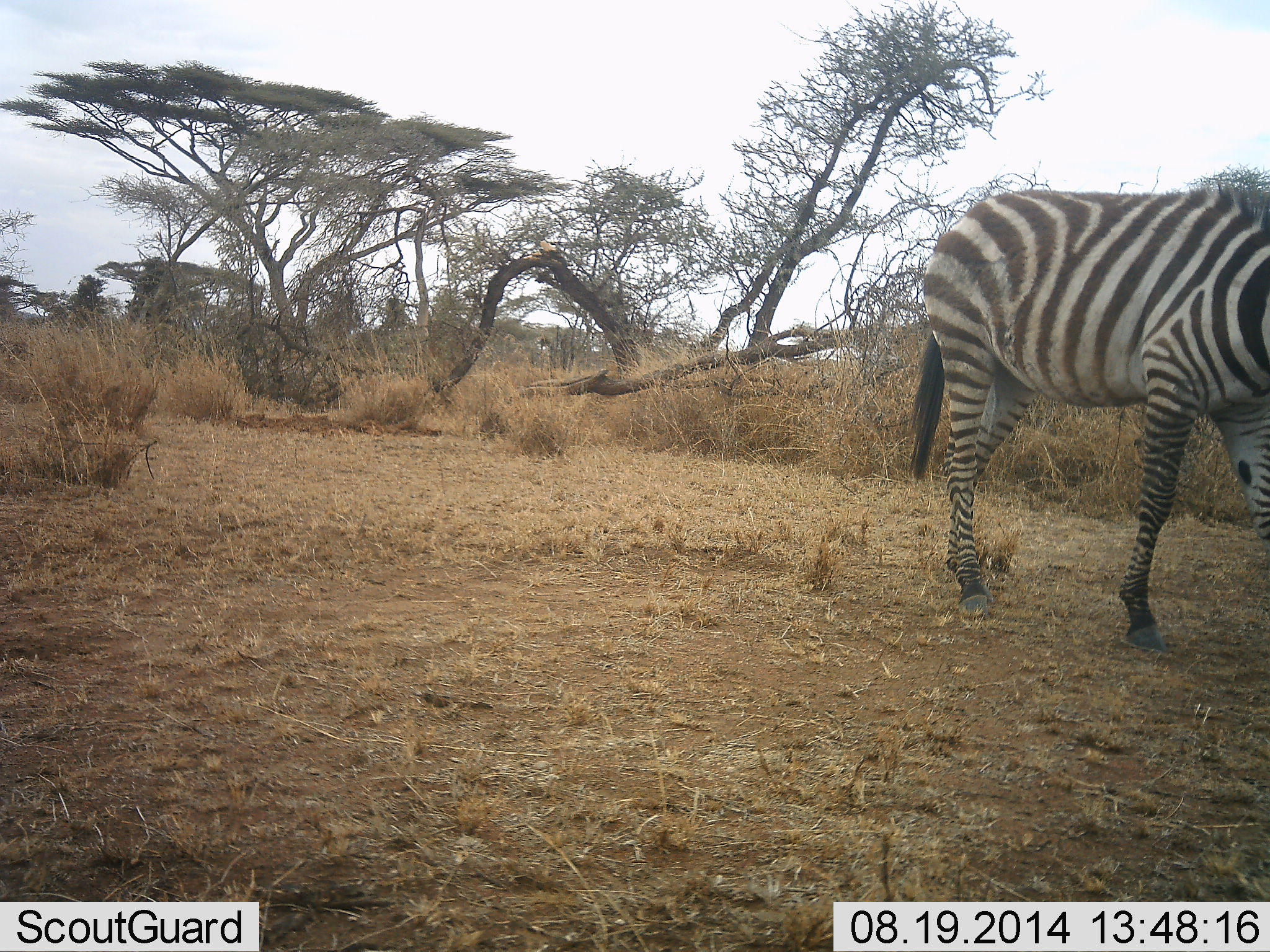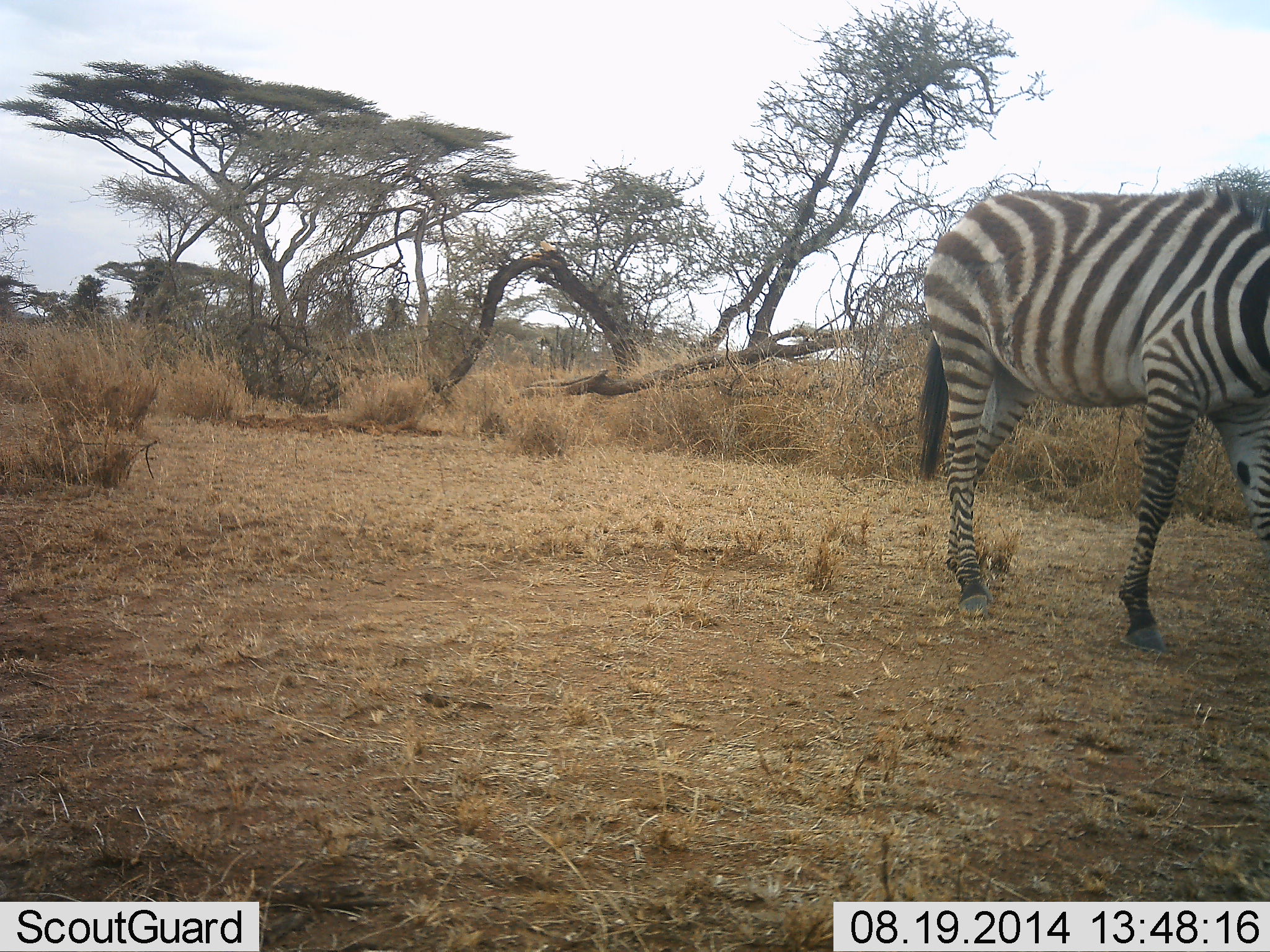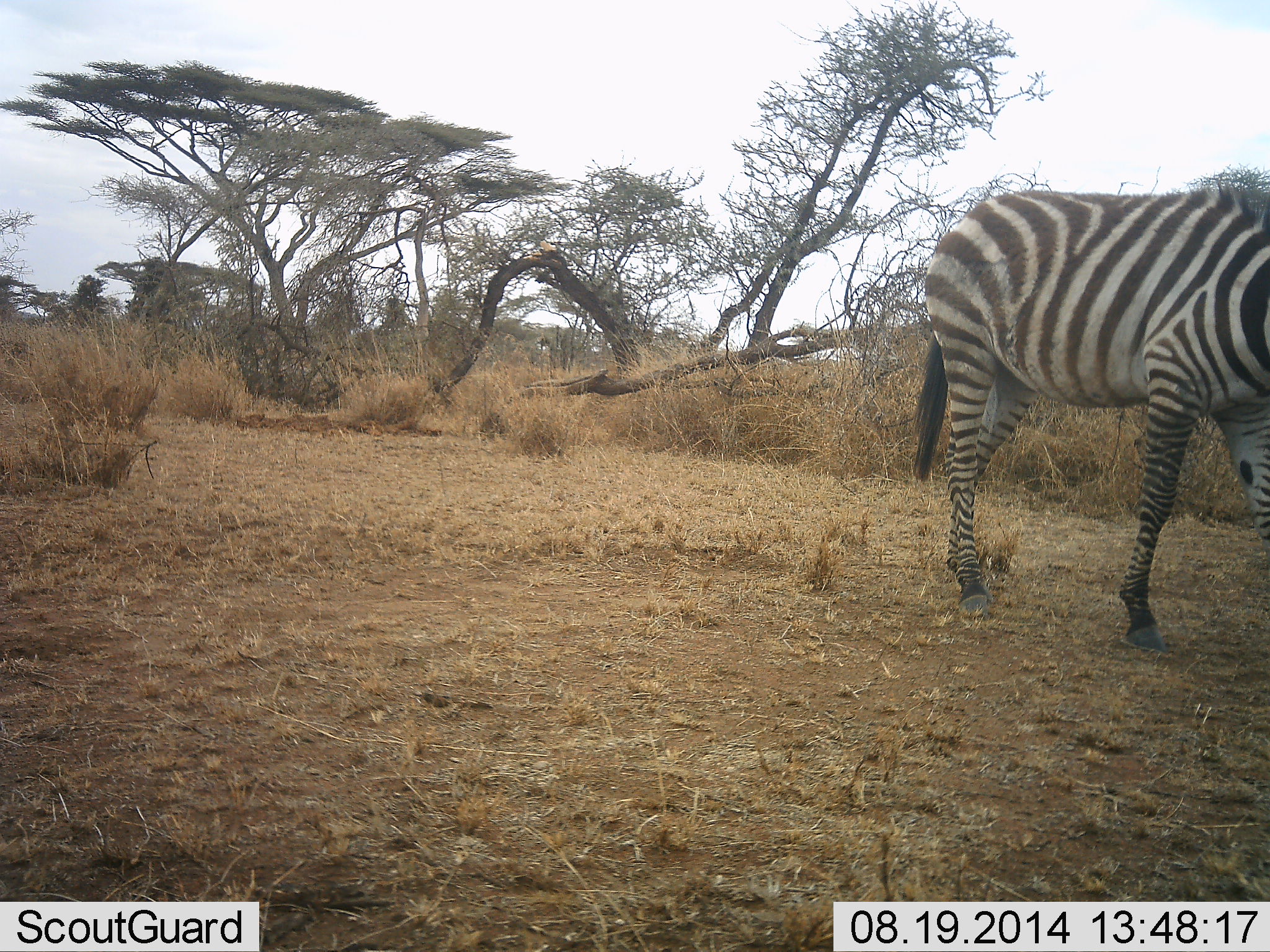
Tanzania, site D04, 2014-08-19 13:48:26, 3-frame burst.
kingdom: Animalia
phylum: Chordata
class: Mammalia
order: Perissodactyla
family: Equidae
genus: Equus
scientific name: Equus quagga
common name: plains zebra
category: zebra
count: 1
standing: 80%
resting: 0%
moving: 20%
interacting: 0%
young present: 0%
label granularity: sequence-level